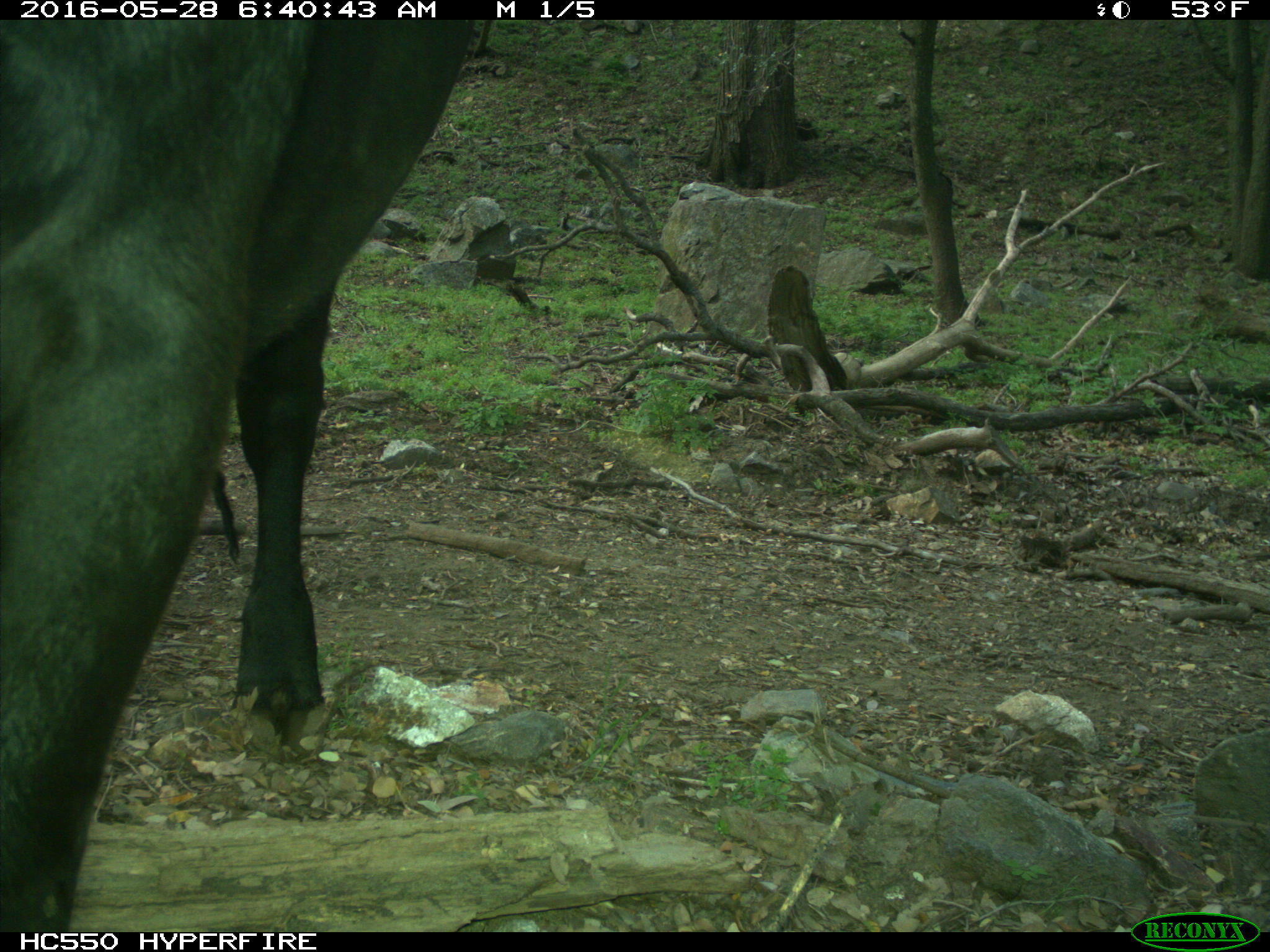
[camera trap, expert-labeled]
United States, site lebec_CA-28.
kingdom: Animalia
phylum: Chordata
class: Mammalia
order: Artiodactyla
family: Bovidae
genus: Bos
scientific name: Bos taurus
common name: domestic cow